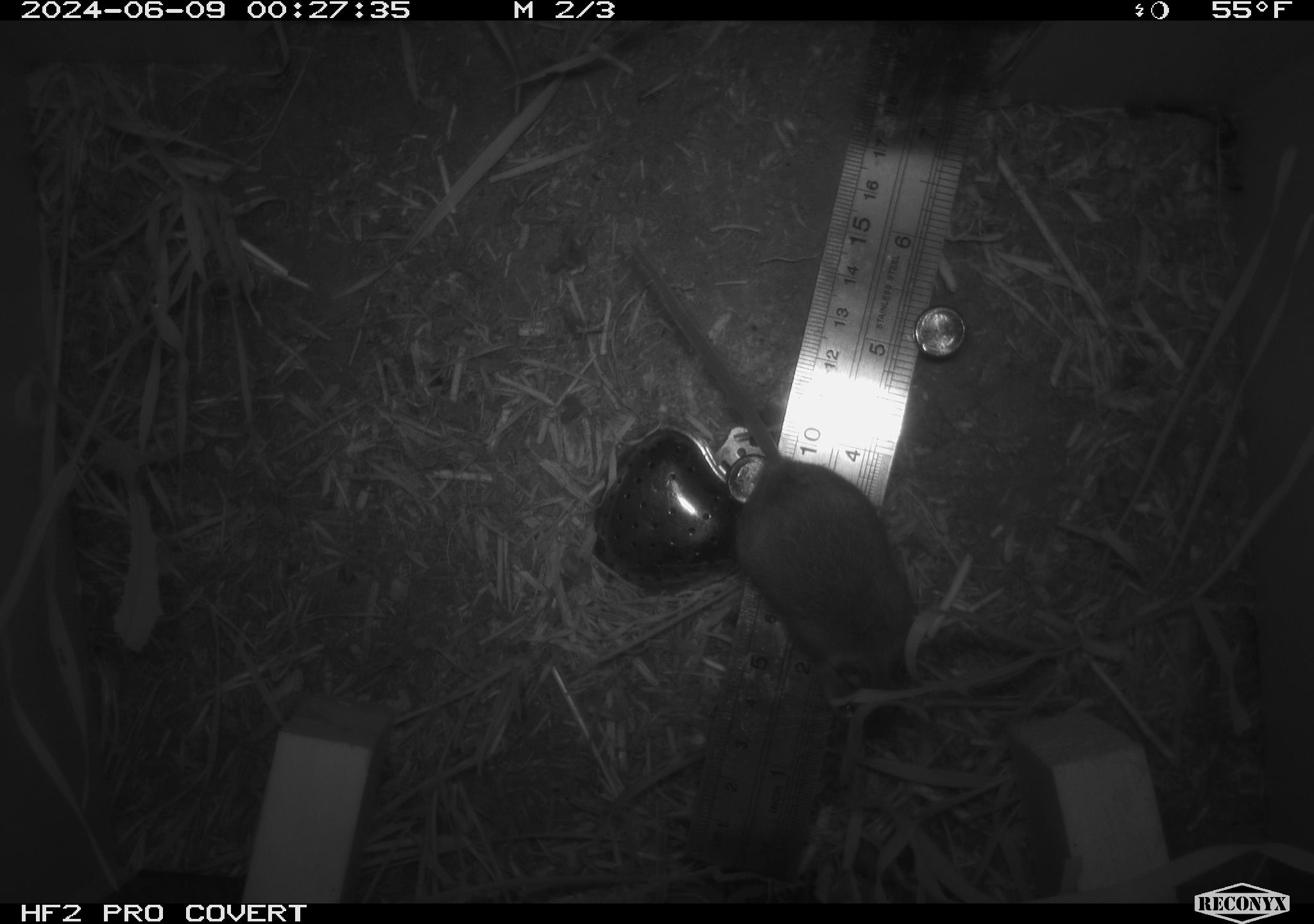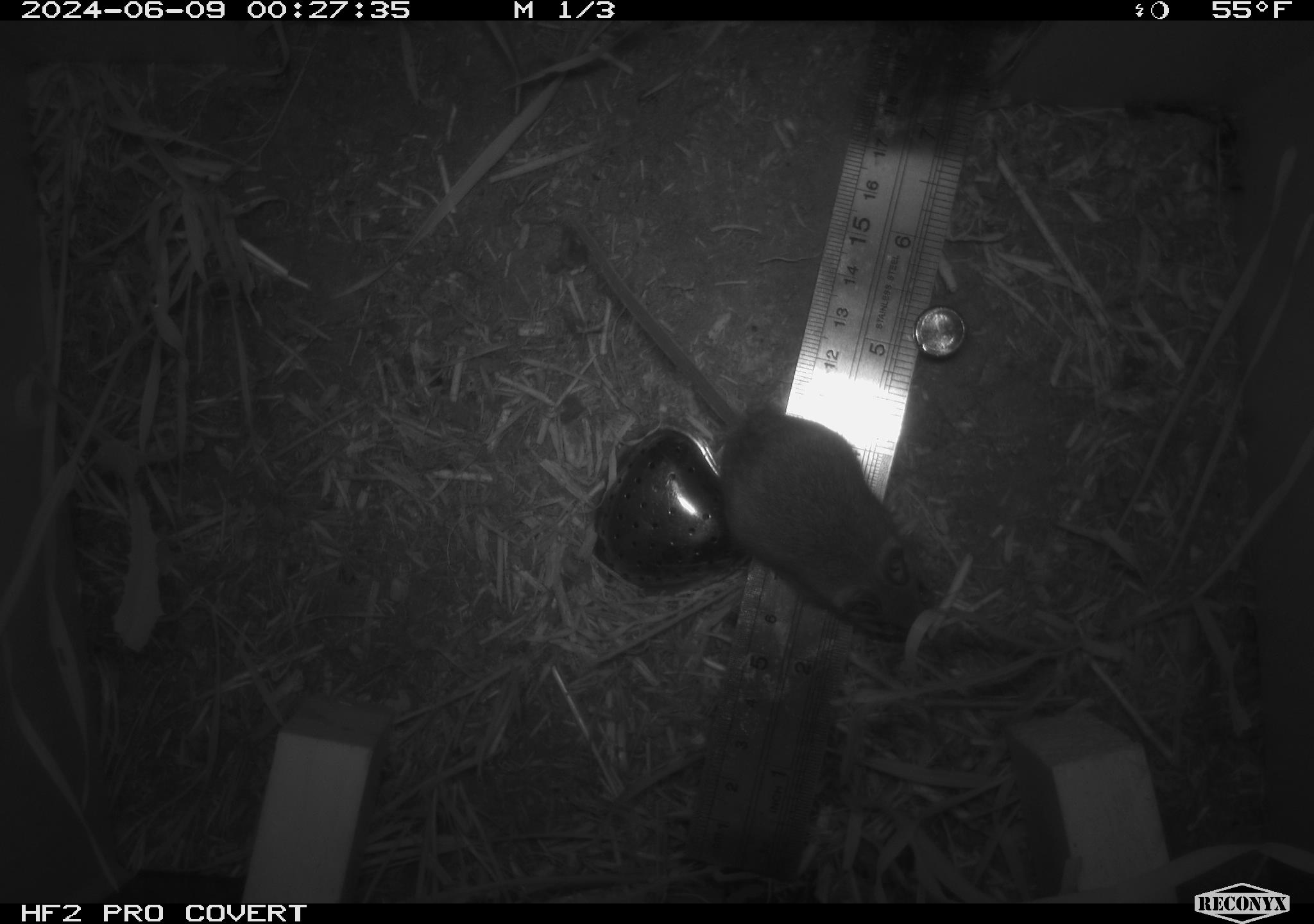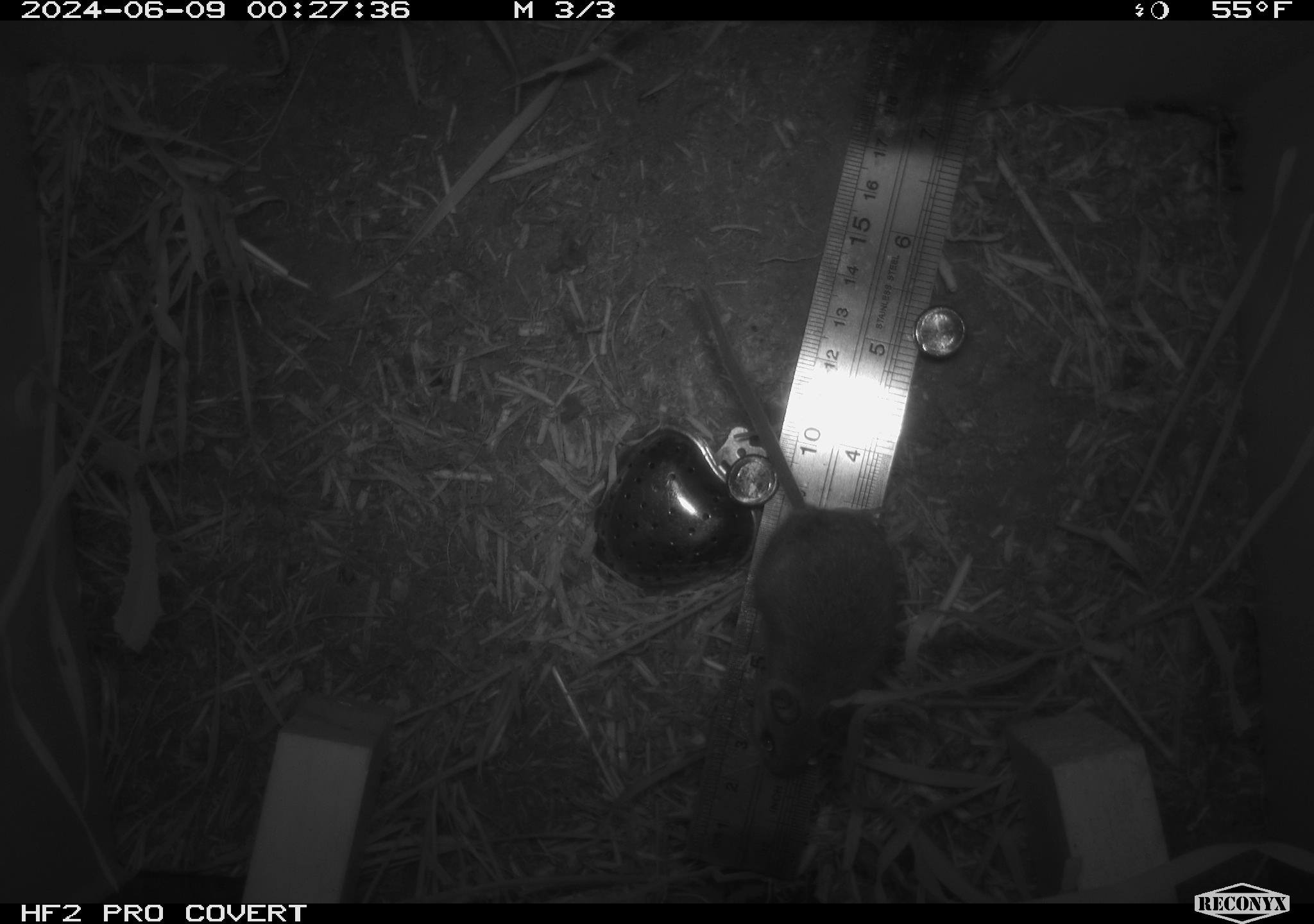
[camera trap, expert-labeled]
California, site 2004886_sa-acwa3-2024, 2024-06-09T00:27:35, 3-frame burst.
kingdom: Animalia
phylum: Chordata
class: Mammalia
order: Rodentia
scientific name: Rodentia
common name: mouse species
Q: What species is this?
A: Mouse species (Rodentia).